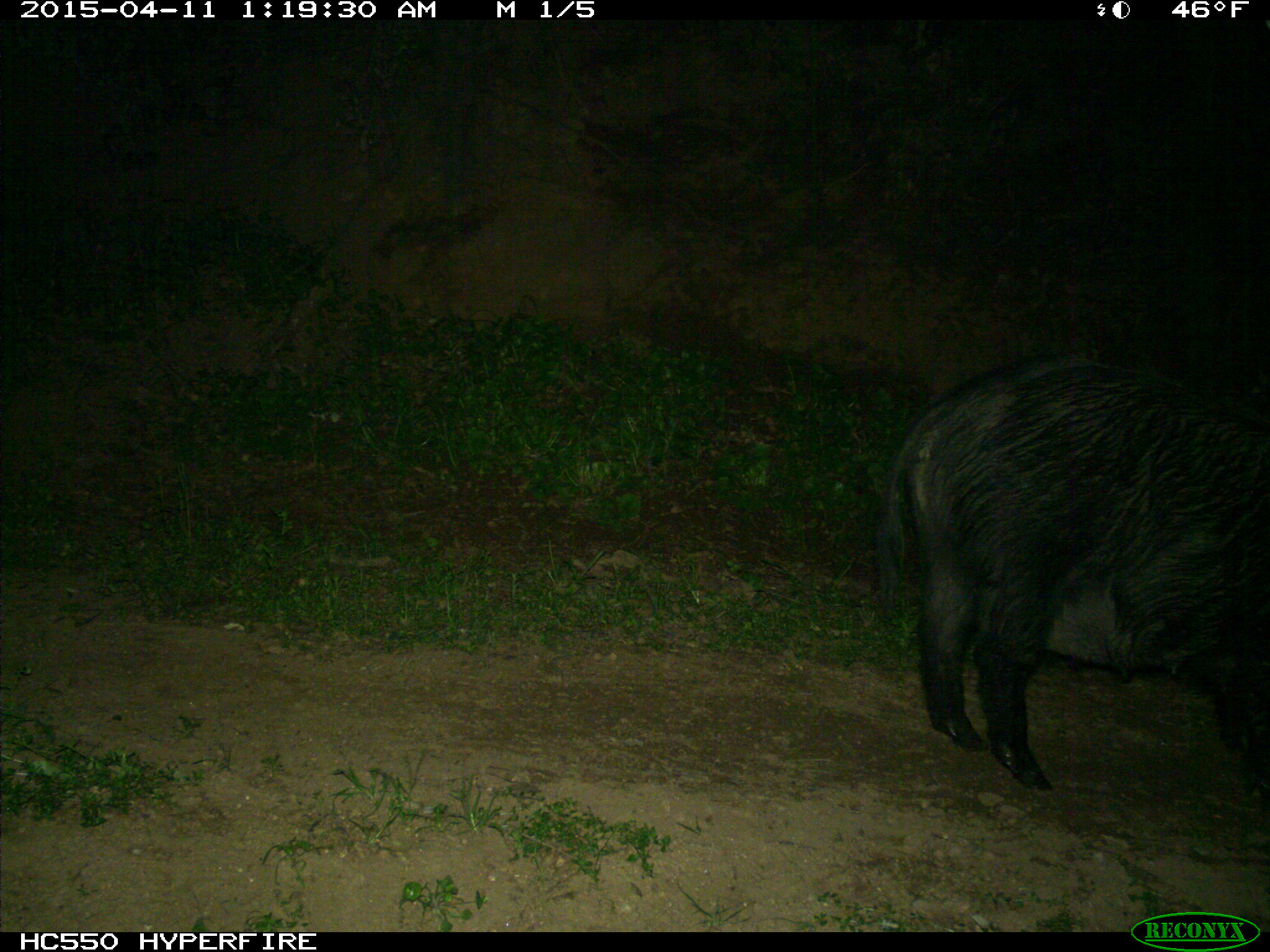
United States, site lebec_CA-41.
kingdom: Animalia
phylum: Chordata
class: Mammalia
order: Artiodactyla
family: Suidae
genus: Sus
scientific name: Sus scrofa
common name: wild boar